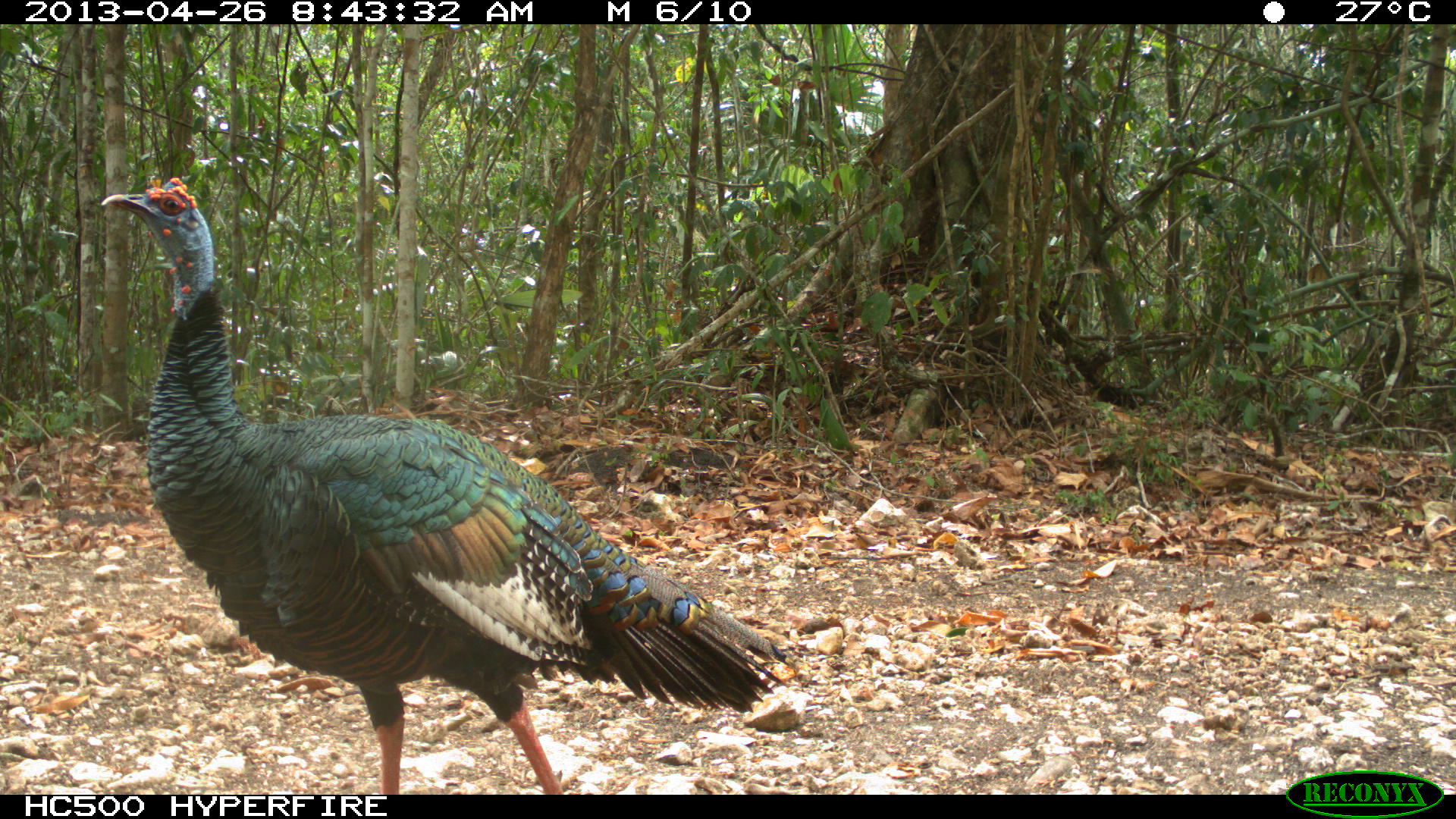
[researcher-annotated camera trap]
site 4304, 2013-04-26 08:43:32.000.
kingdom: Animalia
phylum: Chordata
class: Aves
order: Galliformes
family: Phasianidae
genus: Meleagris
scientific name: Meleagris ocellata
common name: ocellated turkey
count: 2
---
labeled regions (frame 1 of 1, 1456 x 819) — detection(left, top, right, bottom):
meleagris ocellata: detection(99, 175, 796, 795)